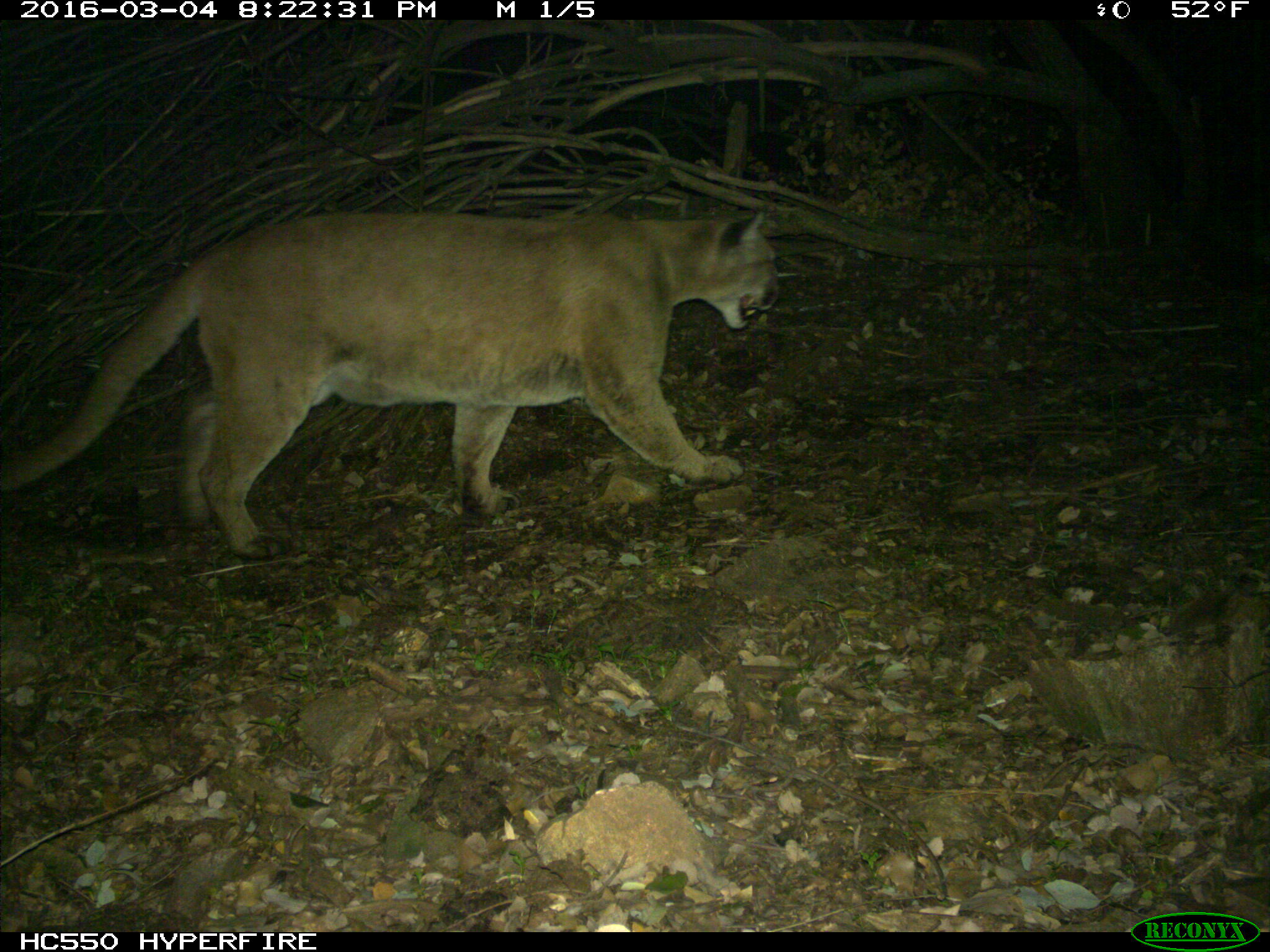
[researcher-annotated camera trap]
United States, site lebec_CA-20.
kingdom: Animalia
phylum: Chordata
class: Mammalia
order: Carnivora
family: Felidae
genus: Puma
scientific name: Puma concolor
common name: mountain lion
Puma concolor (mountain lion).